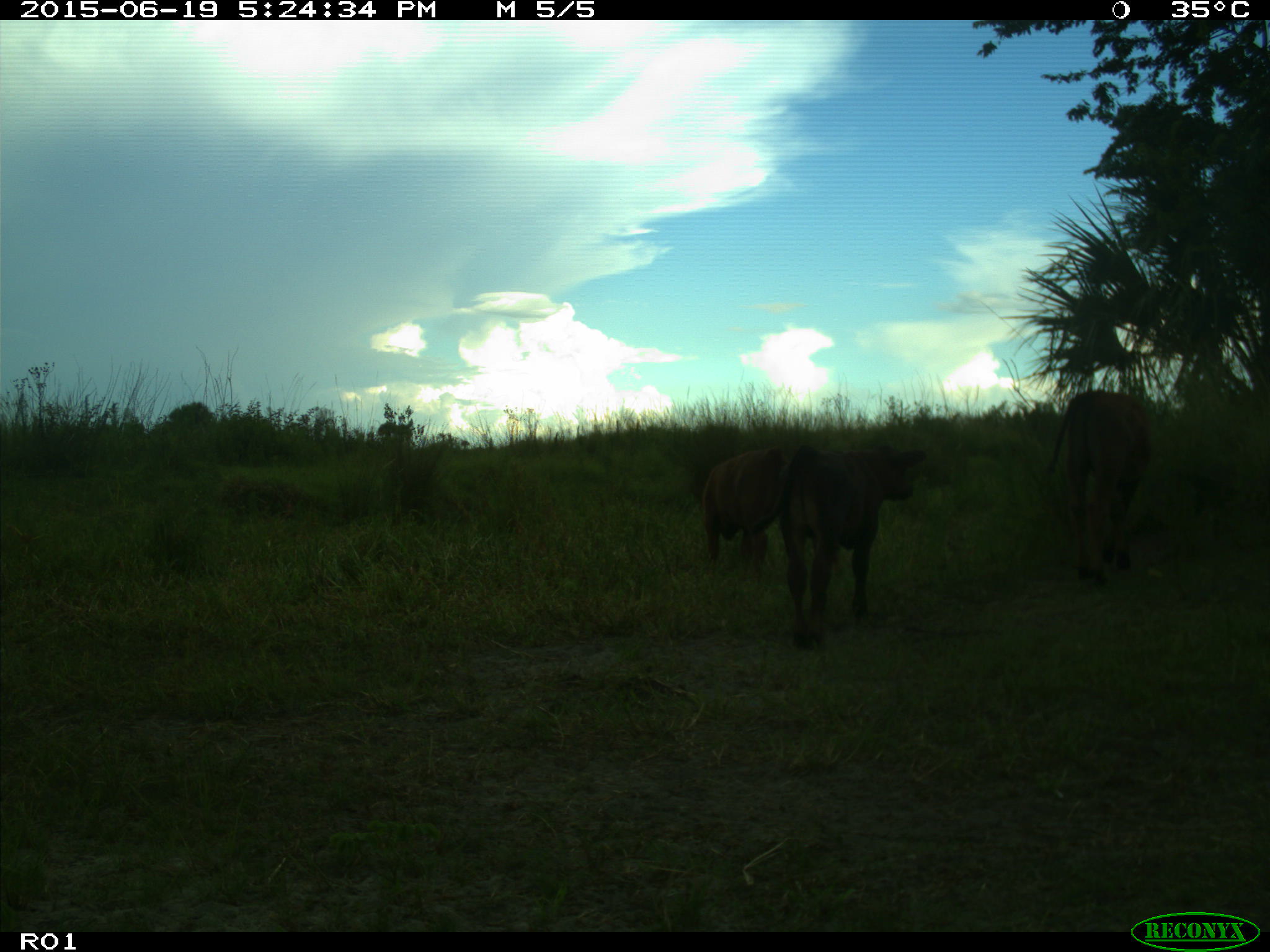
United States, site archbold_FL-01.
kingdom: Animalia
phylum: Chordata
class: Mammalia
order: Artiodactyla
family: Bovidae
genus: Bos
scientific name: Bos taurus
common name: domestic cow